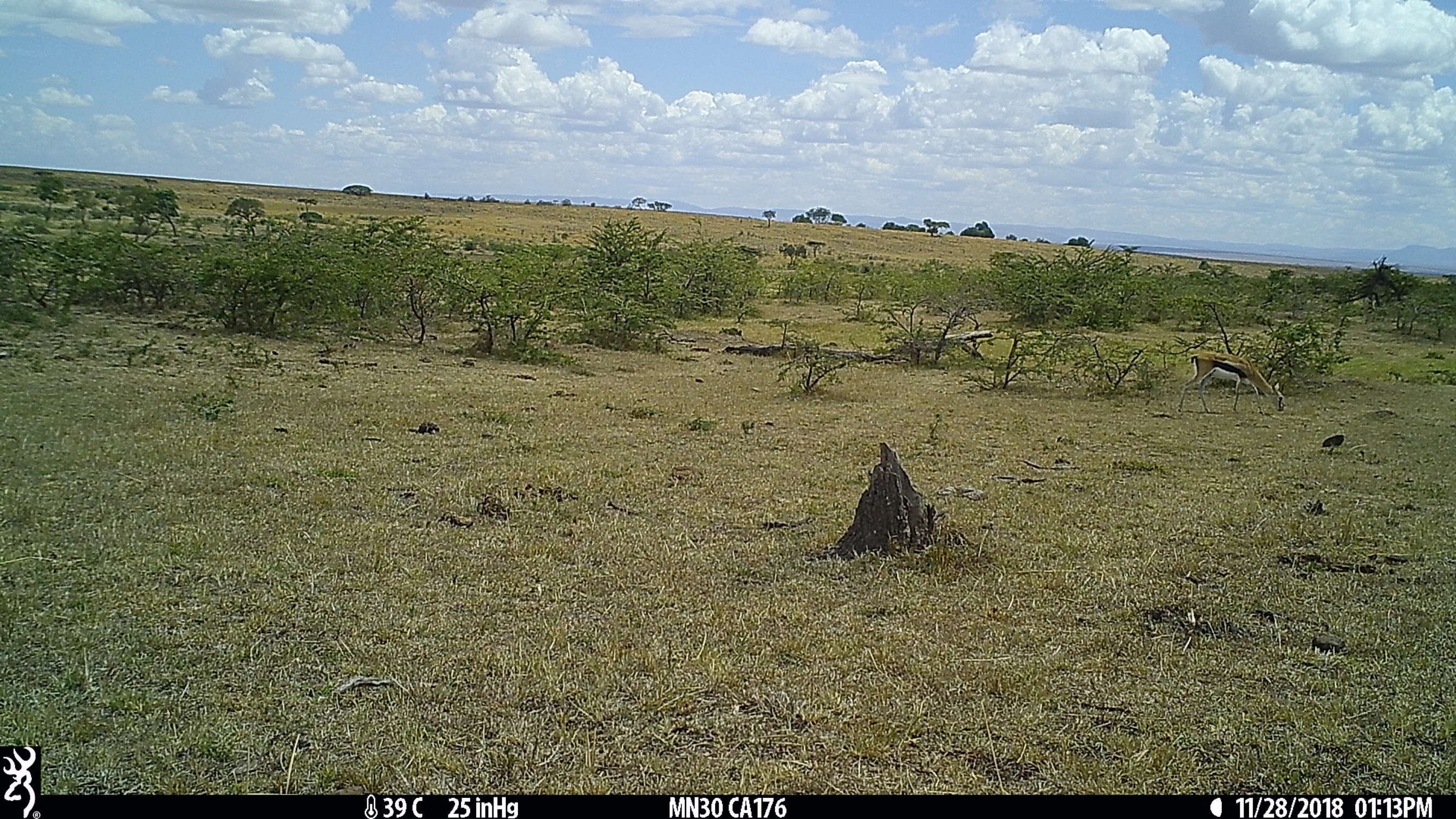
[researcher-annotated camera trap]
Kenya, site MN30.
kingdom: Animalia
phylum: Chordata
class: Mammalia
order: Artiodactyla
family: Bovidae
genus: Eudorcas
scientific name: Eudorcas thomsonii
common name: thomon's gazelle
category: gazelle thomsons